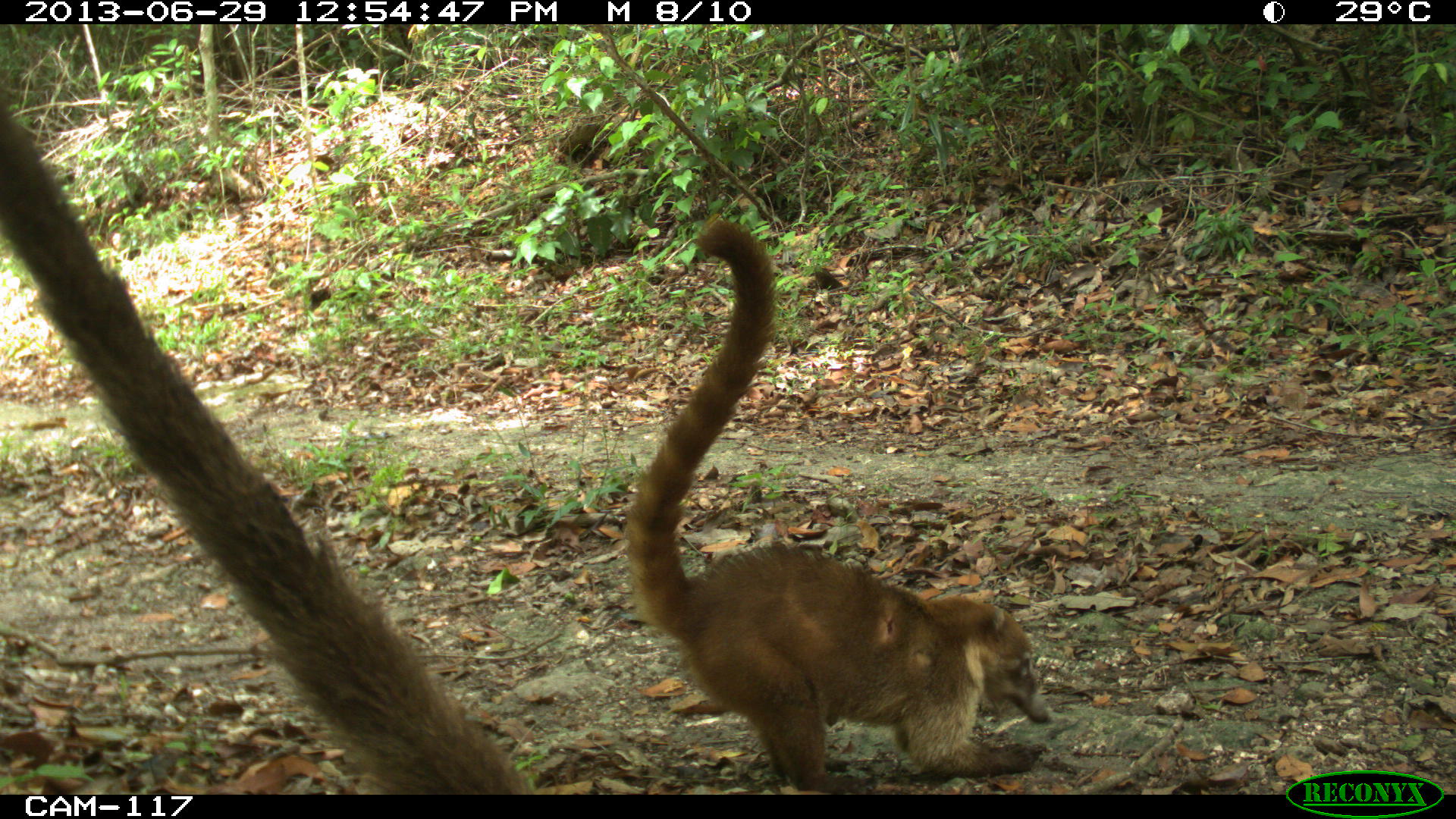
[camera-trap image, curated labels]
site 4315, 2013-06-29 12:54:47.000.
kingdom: Animalia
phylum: Chordata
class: Mammalia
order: Carnivora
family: Procyonidae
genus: Nasua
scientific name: Nasua narica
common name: white-nosed coati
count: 4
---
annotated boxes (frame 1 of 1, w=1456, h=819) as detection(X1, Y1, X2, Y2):
nasua narica: detection(621, 215, 1052, 793)